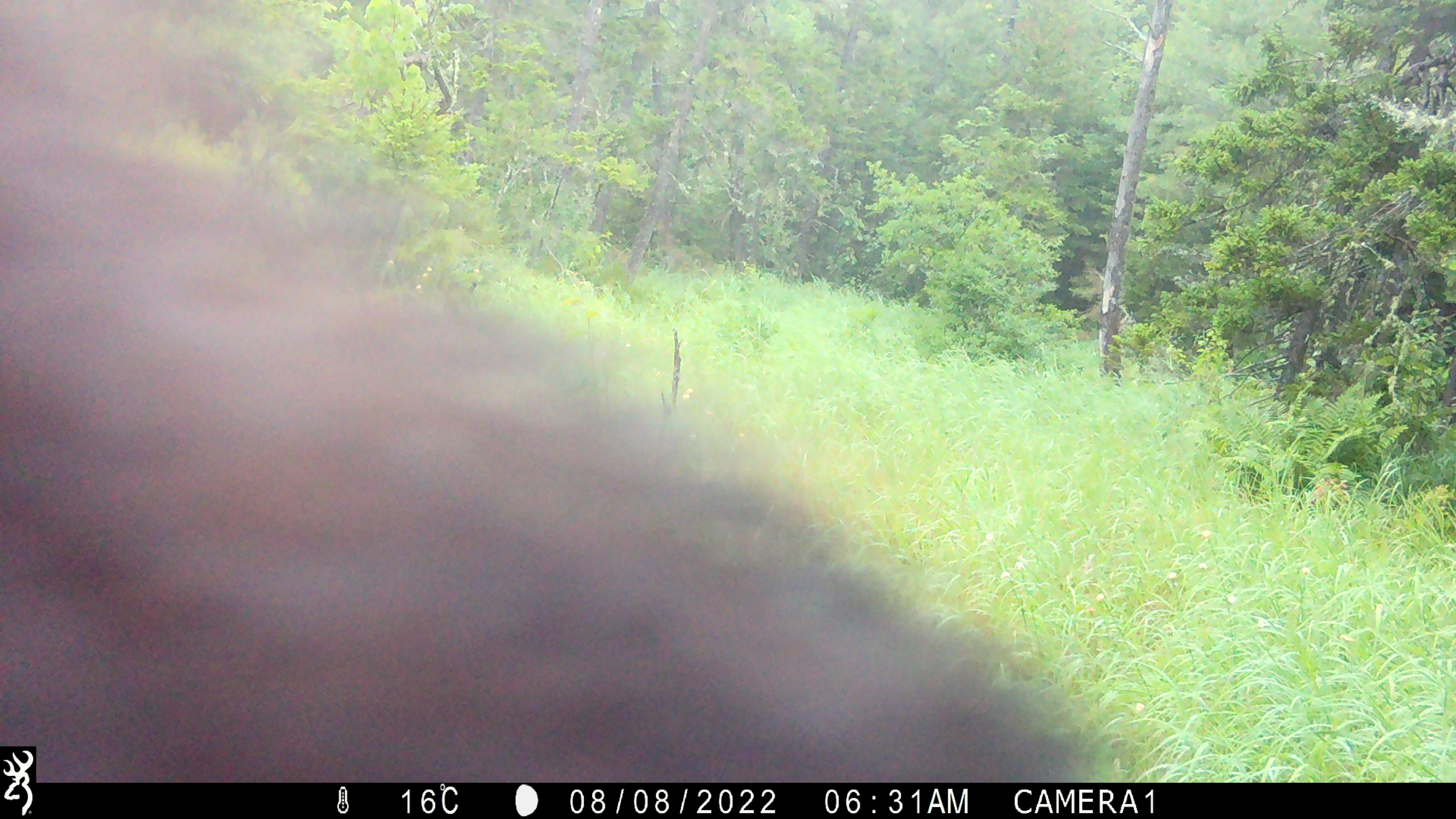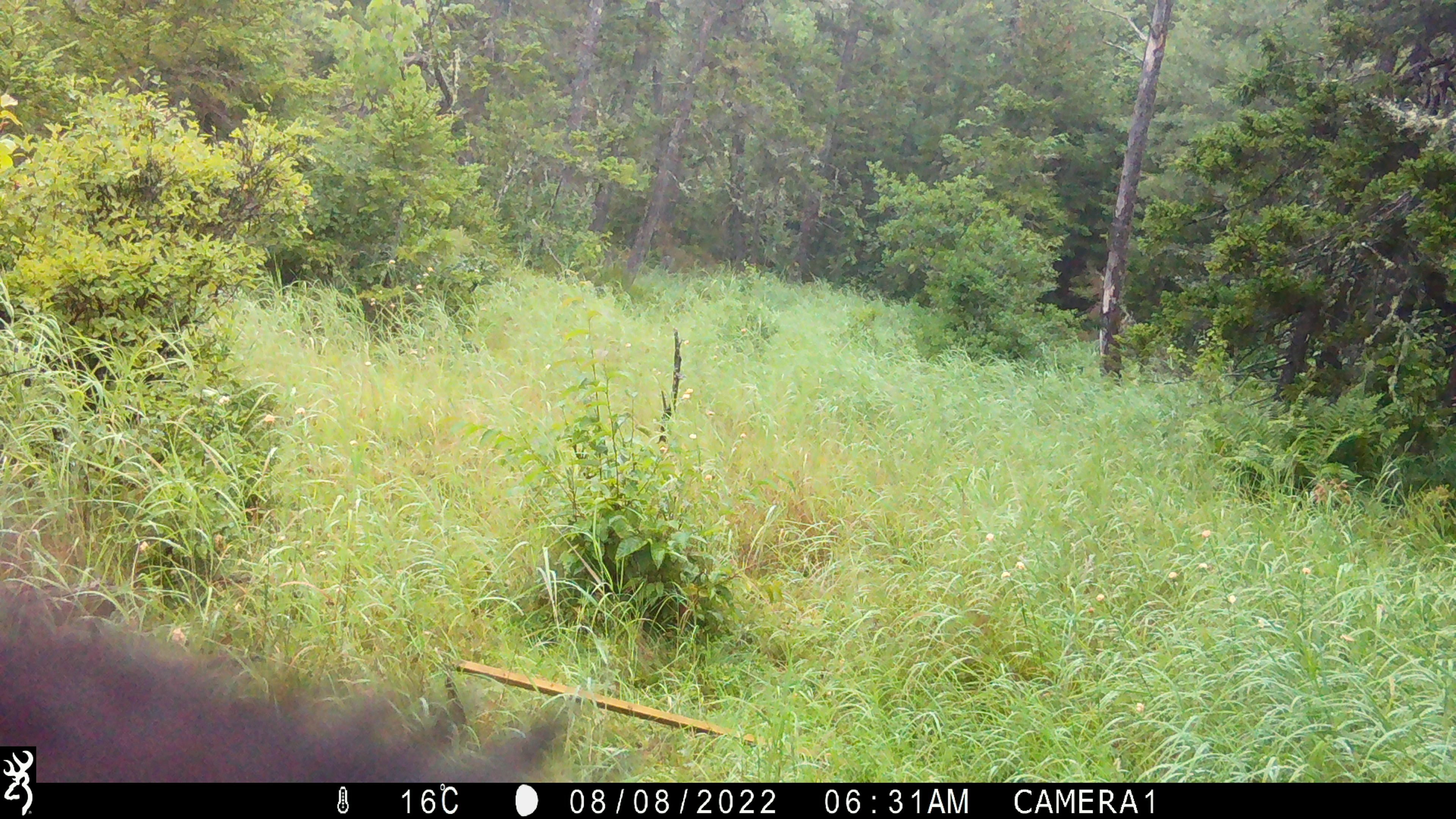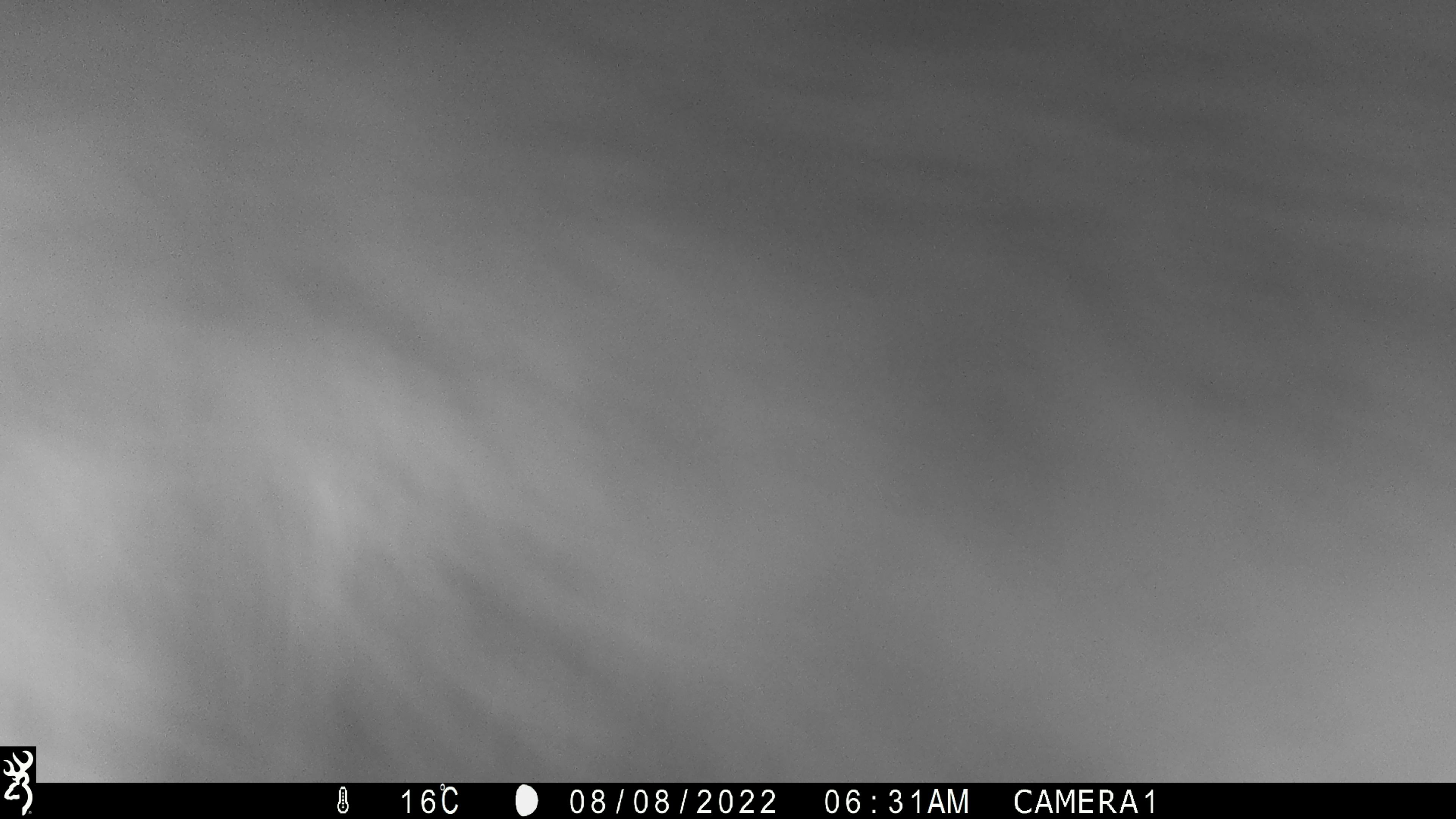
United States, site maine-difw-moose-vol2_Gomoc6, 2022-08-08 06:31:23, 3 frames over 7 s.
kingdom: Animalia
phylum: Chordata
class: Mammalia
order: Carnivora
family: Ursidae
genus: Ursus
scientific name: Ursus americanus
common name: black bear